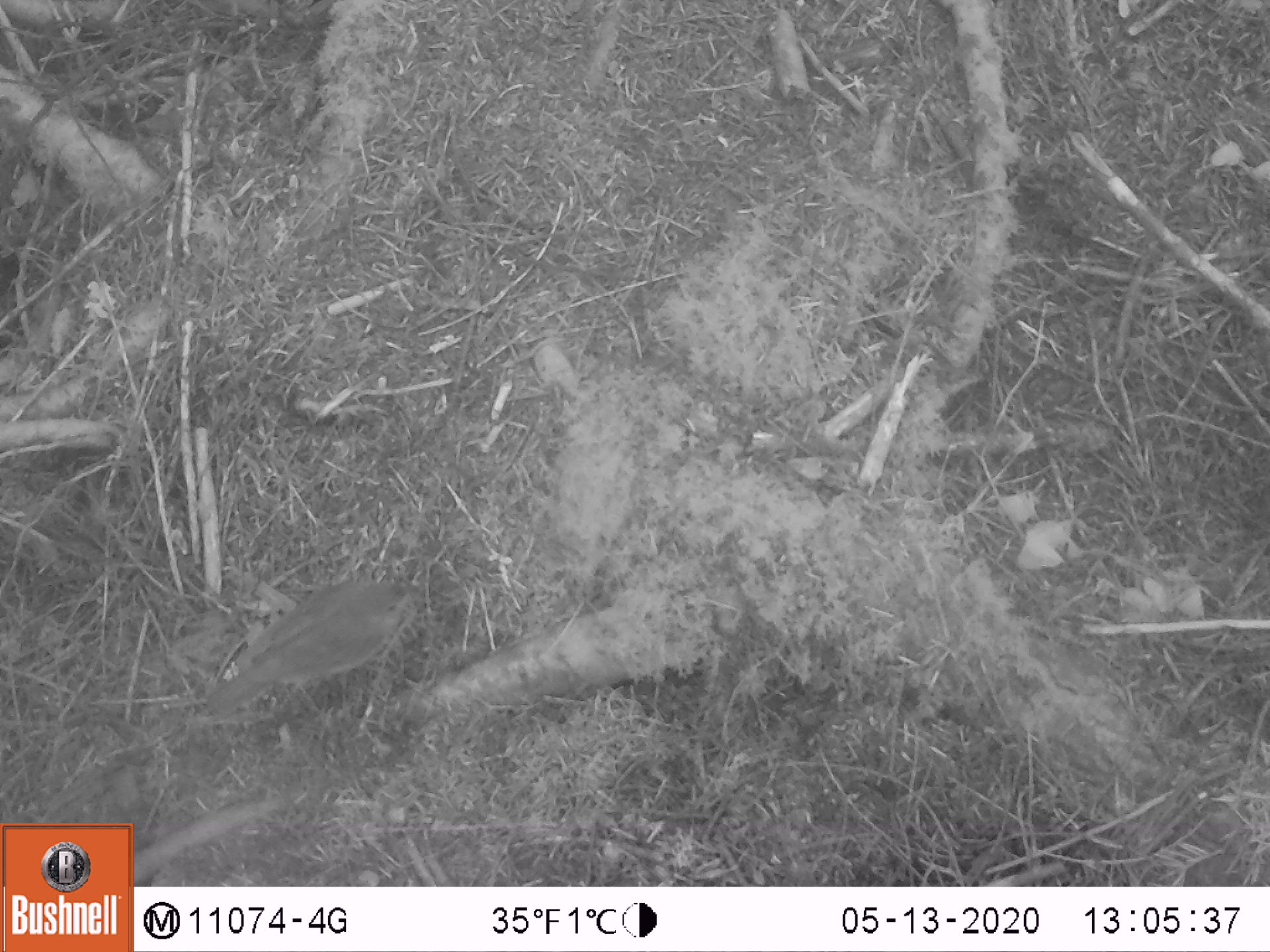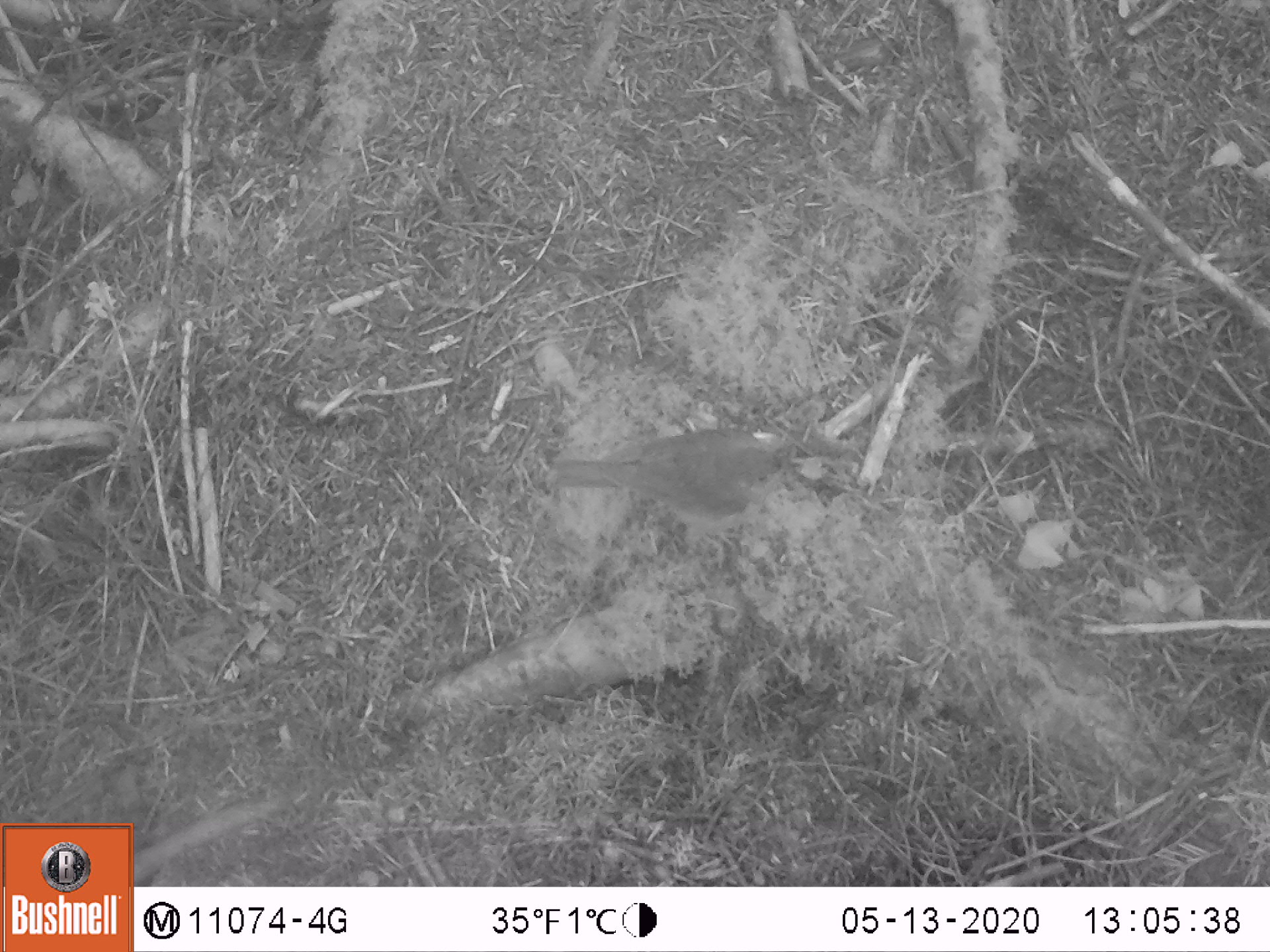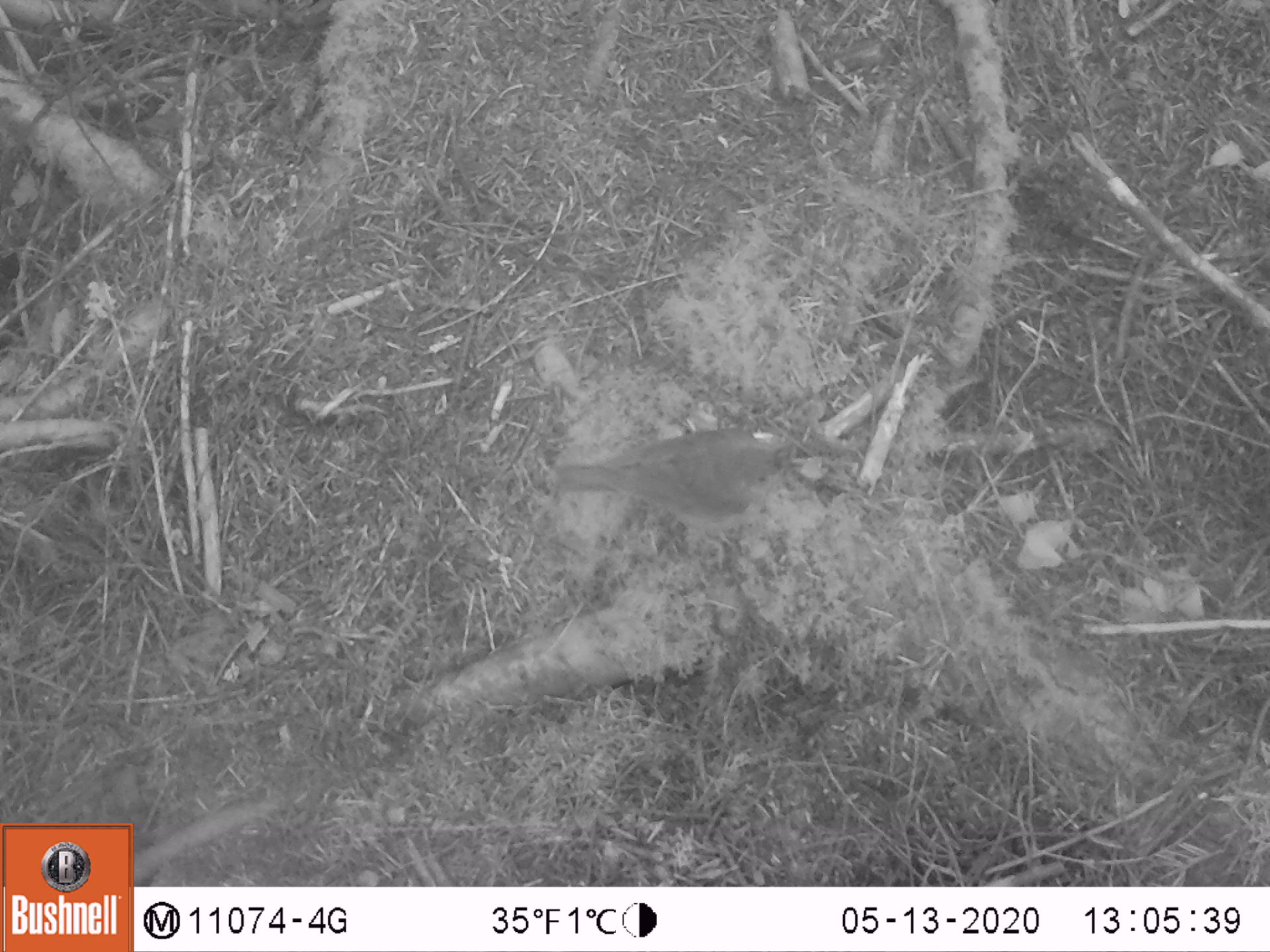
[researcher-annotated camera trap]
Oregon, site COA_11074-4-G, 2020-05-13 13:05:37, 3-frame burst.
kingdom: Animalia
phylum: Chordata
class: Aves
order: Passeriformes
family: Turdidae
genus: Catharus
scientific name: Catharus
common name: brown thrushes and nightingale-thrushes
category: catharus species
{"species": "catharus species (brown thrushes and nightingale-thrushes) (Catharus)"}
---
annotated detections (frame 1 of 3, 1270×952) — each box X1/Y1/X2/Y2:
catharus species: 188/561/441/733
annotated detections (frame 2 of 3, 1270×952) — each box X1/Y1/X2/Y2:
catharus species: 538/421/823/544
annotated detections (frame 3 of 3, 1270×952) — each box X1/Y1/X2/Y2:
catharus species: 534/412/815/544